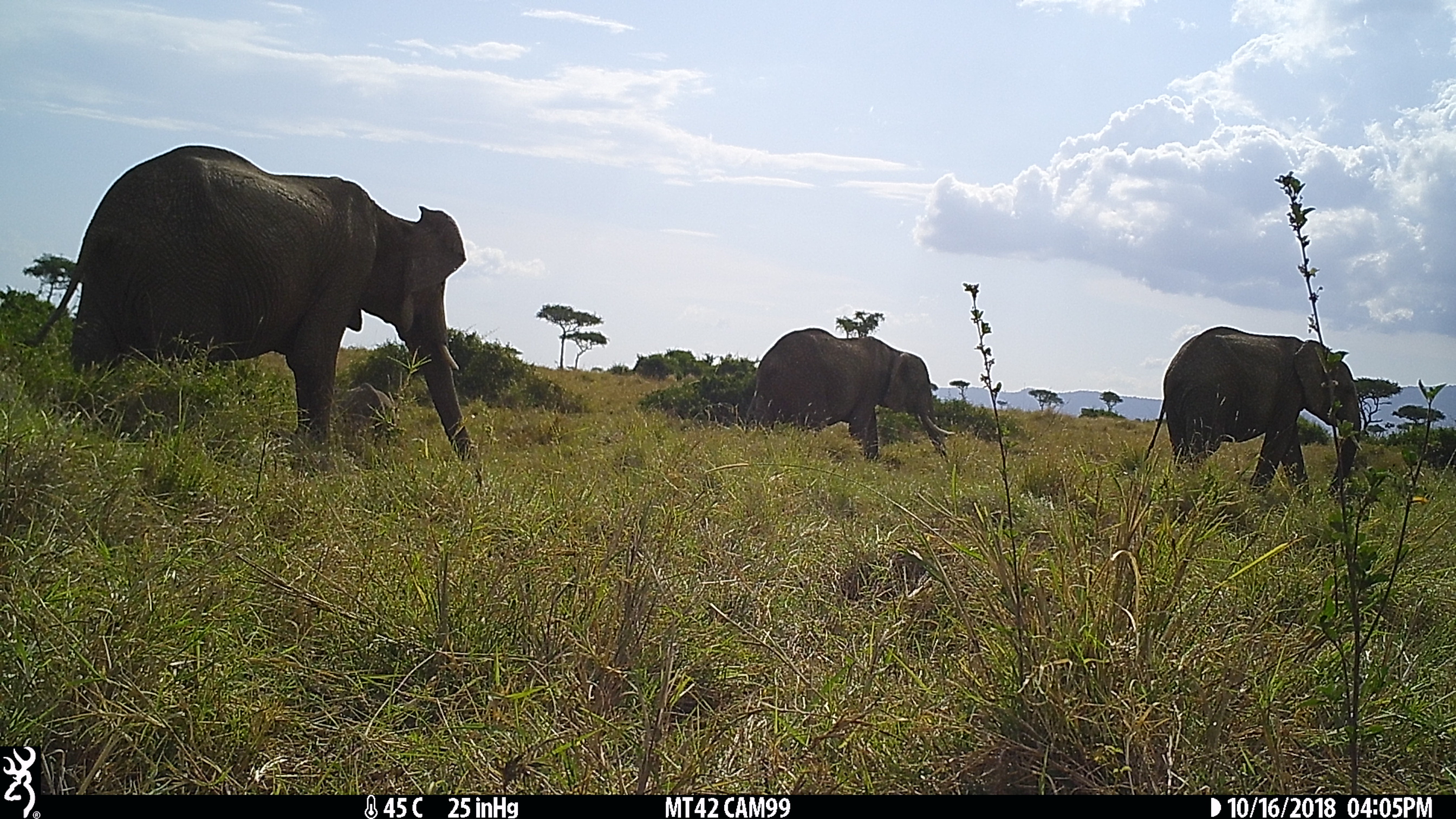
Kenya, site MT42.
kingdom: Animalia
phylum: Chordata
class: Mammalia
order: Proboscidea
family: Elephantidae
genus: Loxodonta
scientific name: Loxodonta africana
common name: elephant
Elephant (Loxodonta africana).